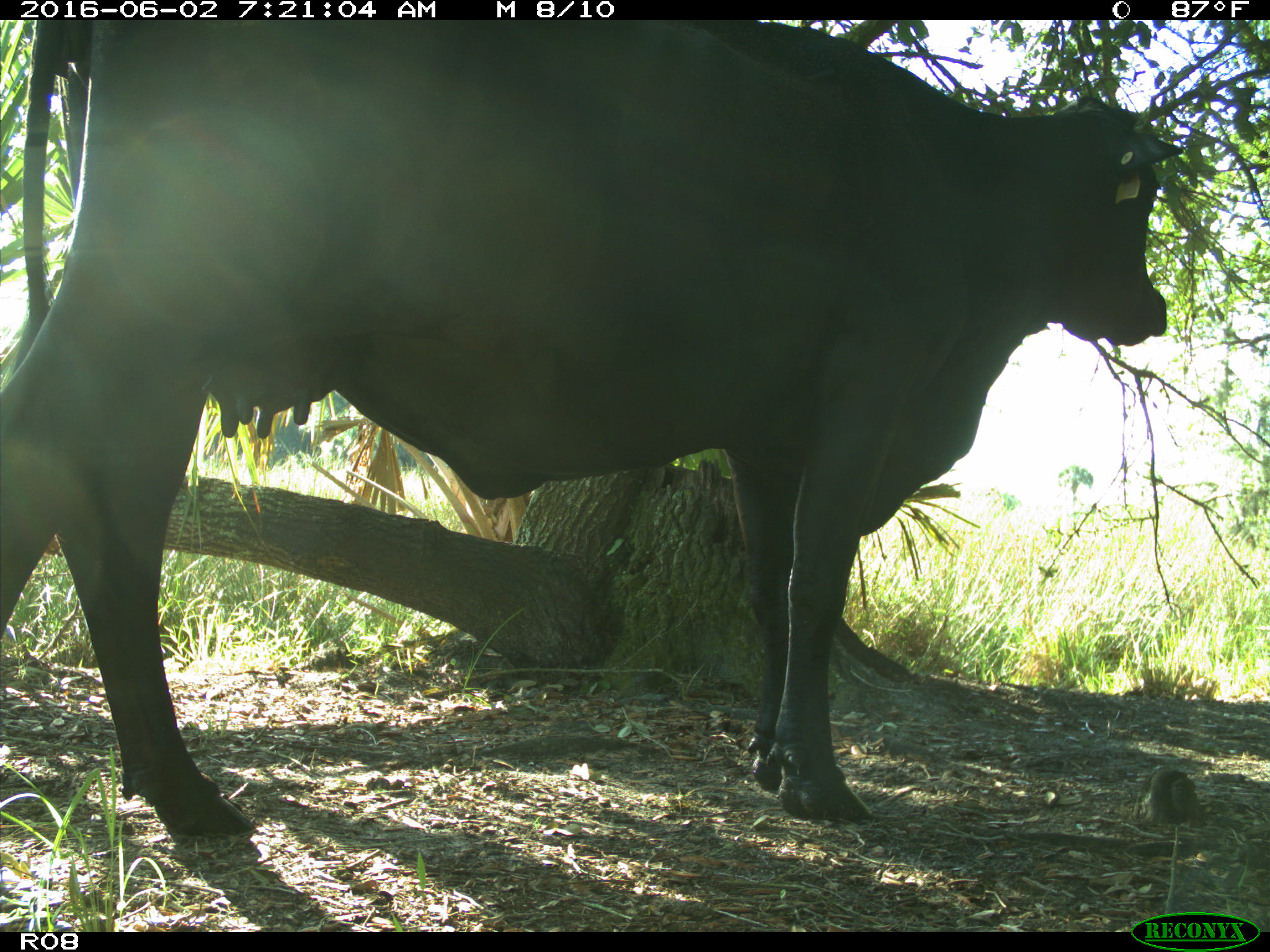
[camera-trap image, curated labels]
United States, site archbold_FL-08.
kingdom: Animalia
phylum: Chordata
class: Mammalia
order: Artiodactyla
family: Bovidae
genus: Bos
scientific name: Bos taurus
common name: domestic cow